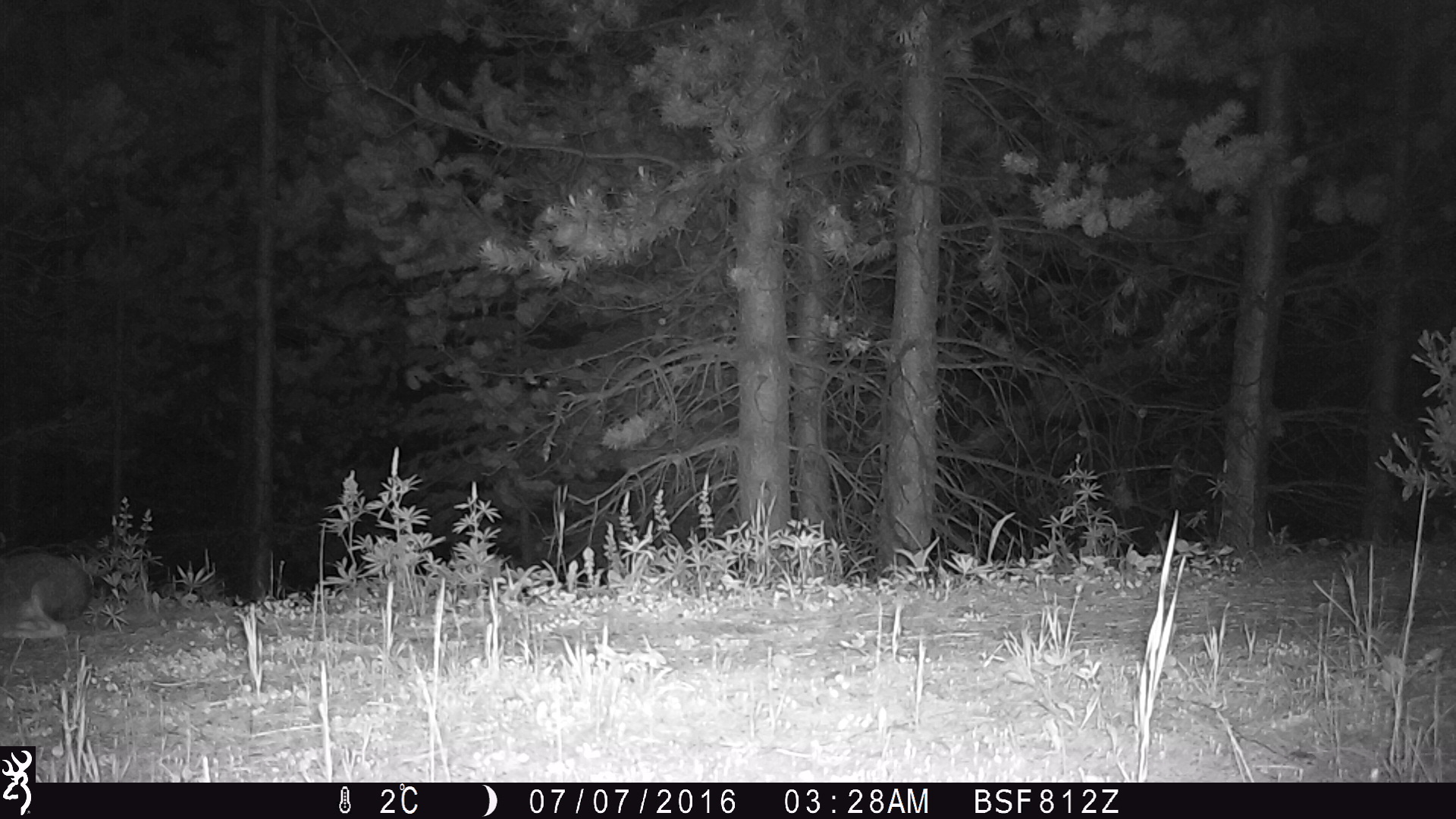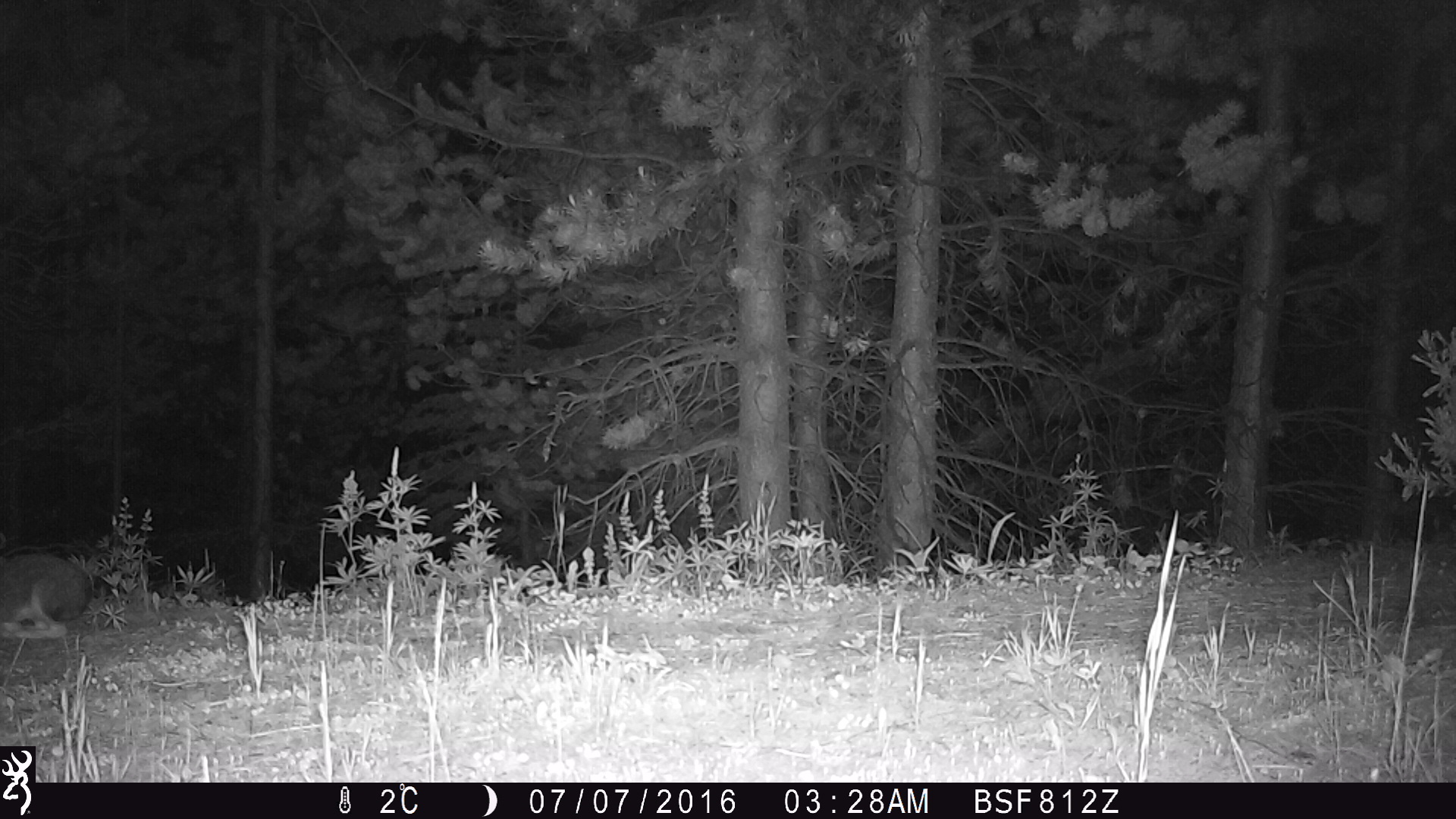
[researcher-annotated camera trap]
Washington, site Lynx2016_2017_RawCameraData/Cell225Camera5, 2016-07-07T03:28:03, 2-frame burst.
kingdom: Animalia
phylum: Chordata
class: Mammalia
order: Lagomorpha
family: Leporidae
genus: Lepus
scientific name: Lepus americanus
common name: snowshoe hare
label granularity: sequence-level